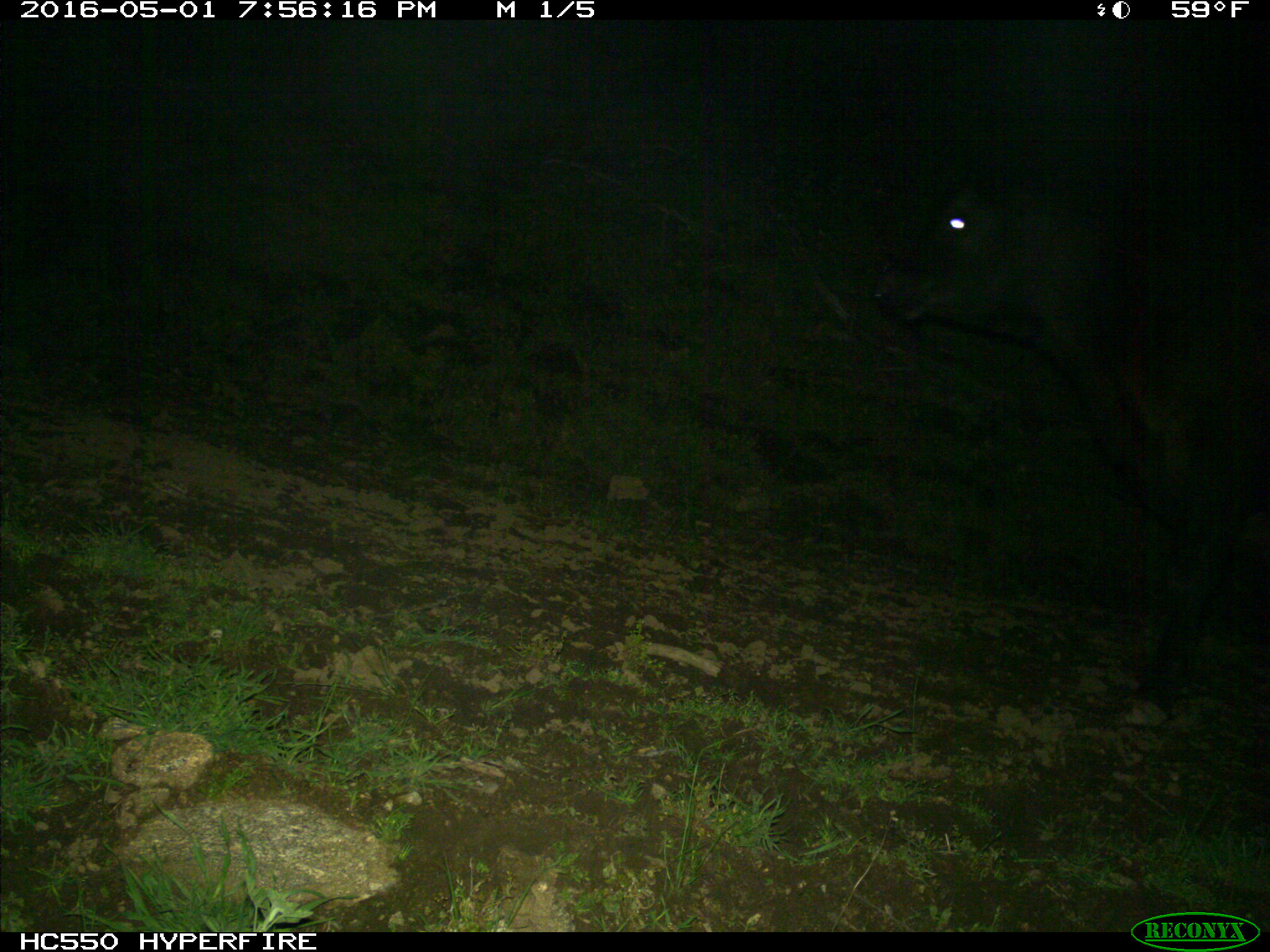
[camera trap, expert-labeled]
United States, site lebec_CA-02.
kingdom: Animalia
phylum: Chordata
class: Mammalia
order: Artiodactyla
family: Bovidae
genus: Bos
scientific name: Bos taurus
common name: domestic cow